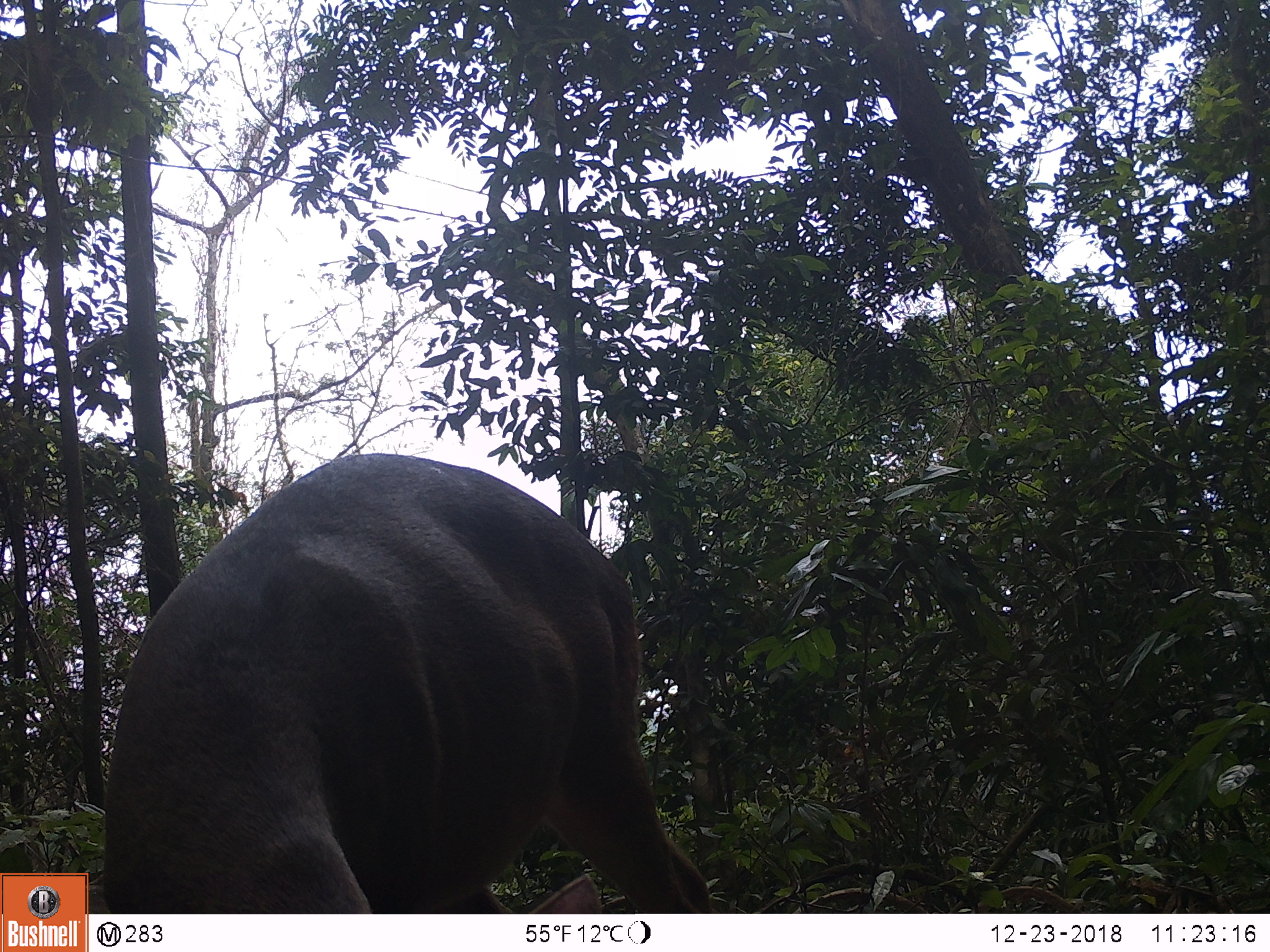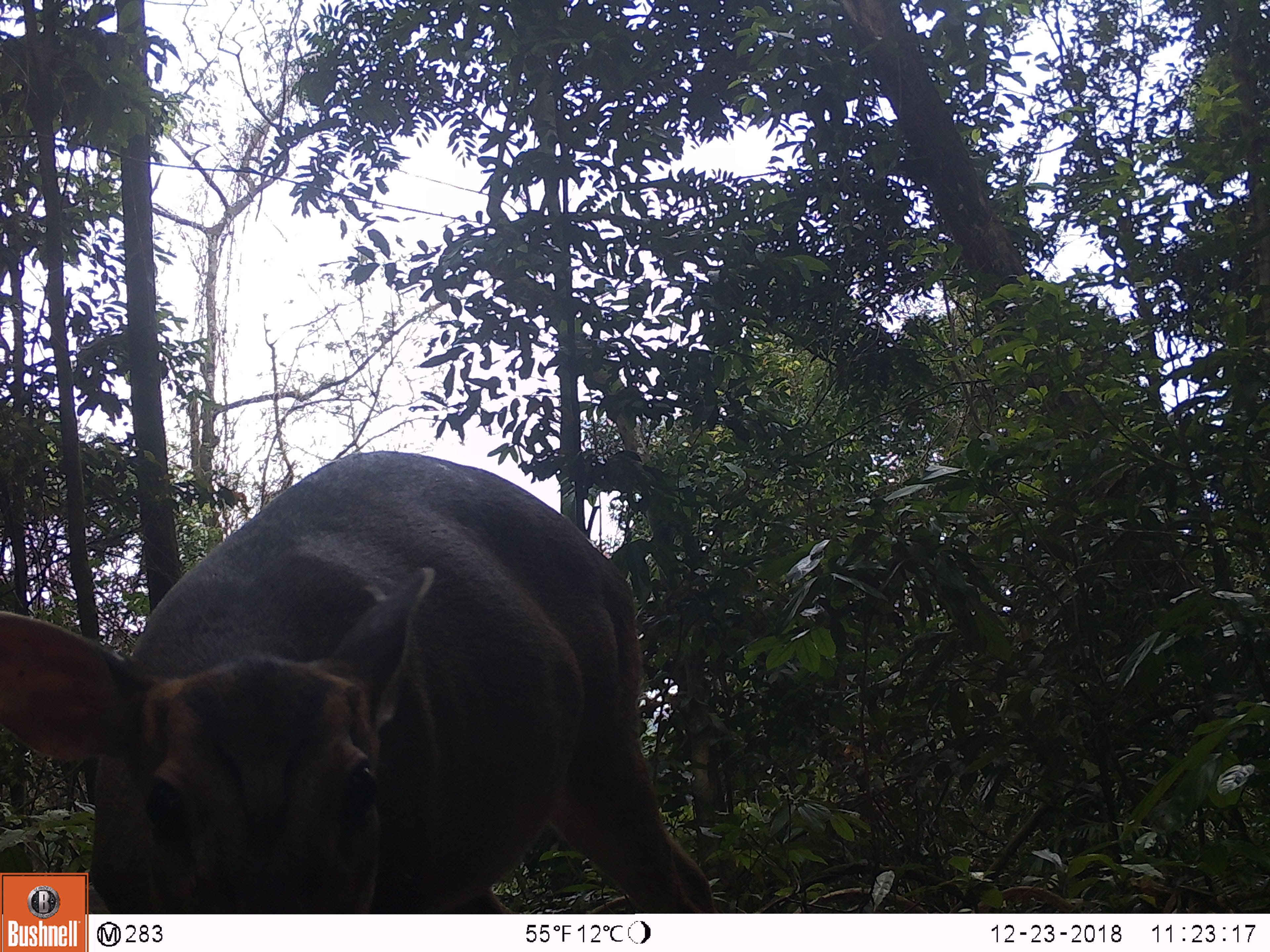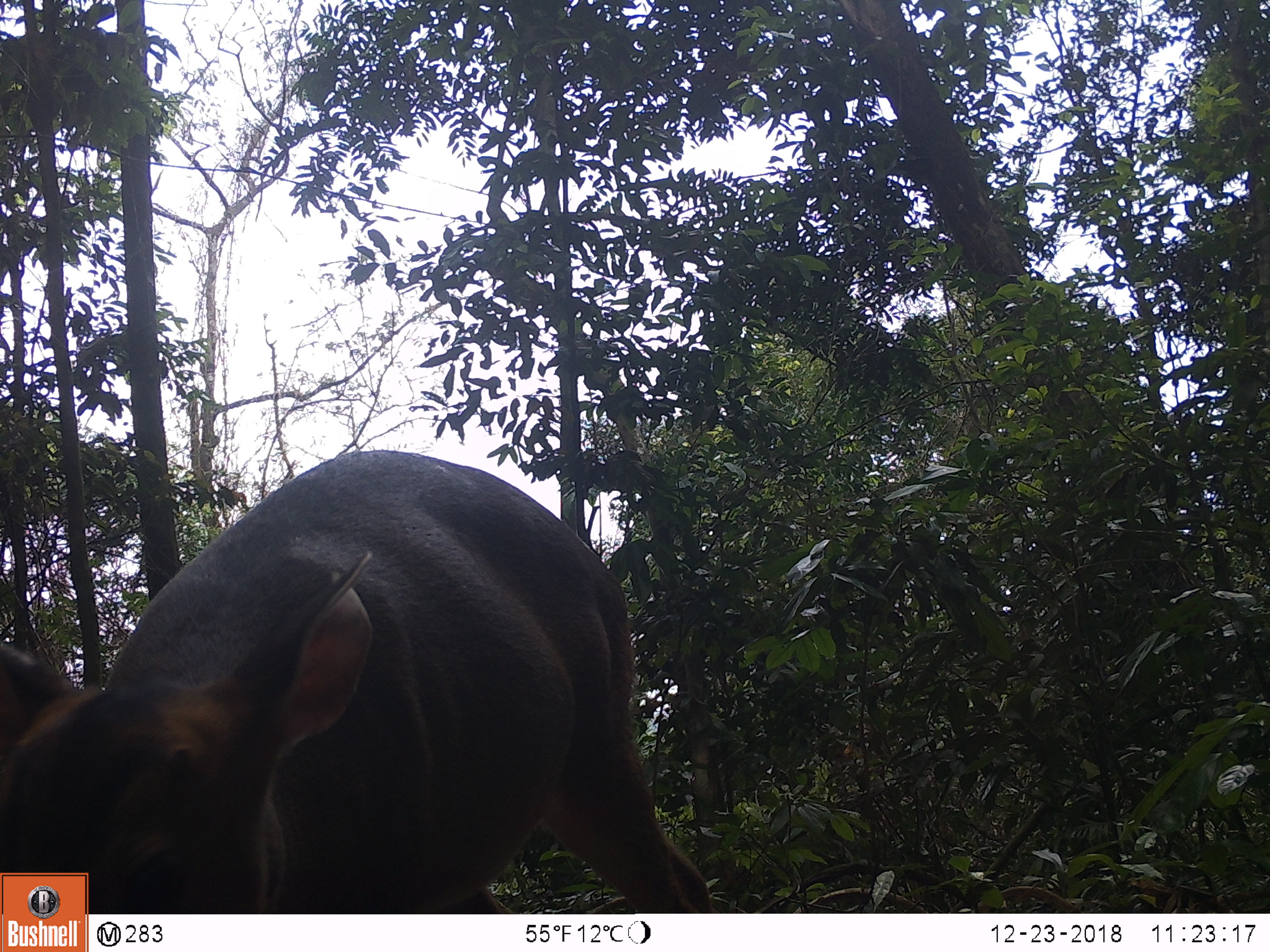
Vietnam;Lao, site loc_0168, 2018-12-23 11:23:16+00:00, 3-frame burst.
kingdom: Animalia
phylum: Chordata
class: Mammalia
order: Artiodactyla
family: Cervidae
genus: Muntiacus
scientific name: Muntiacus vuquangensis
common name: large-antlered muntjac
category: large antlered muntjac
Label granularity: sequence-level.